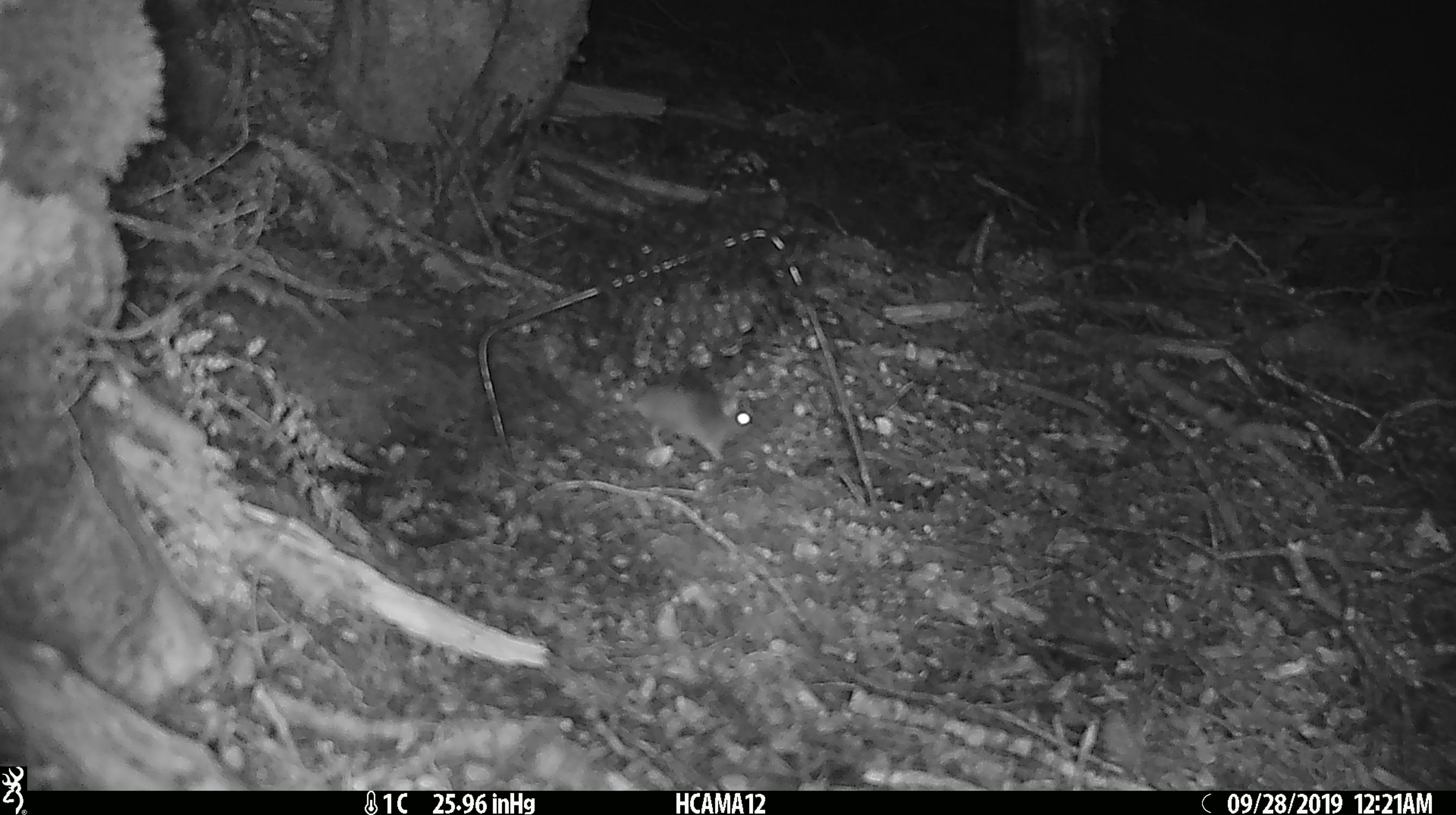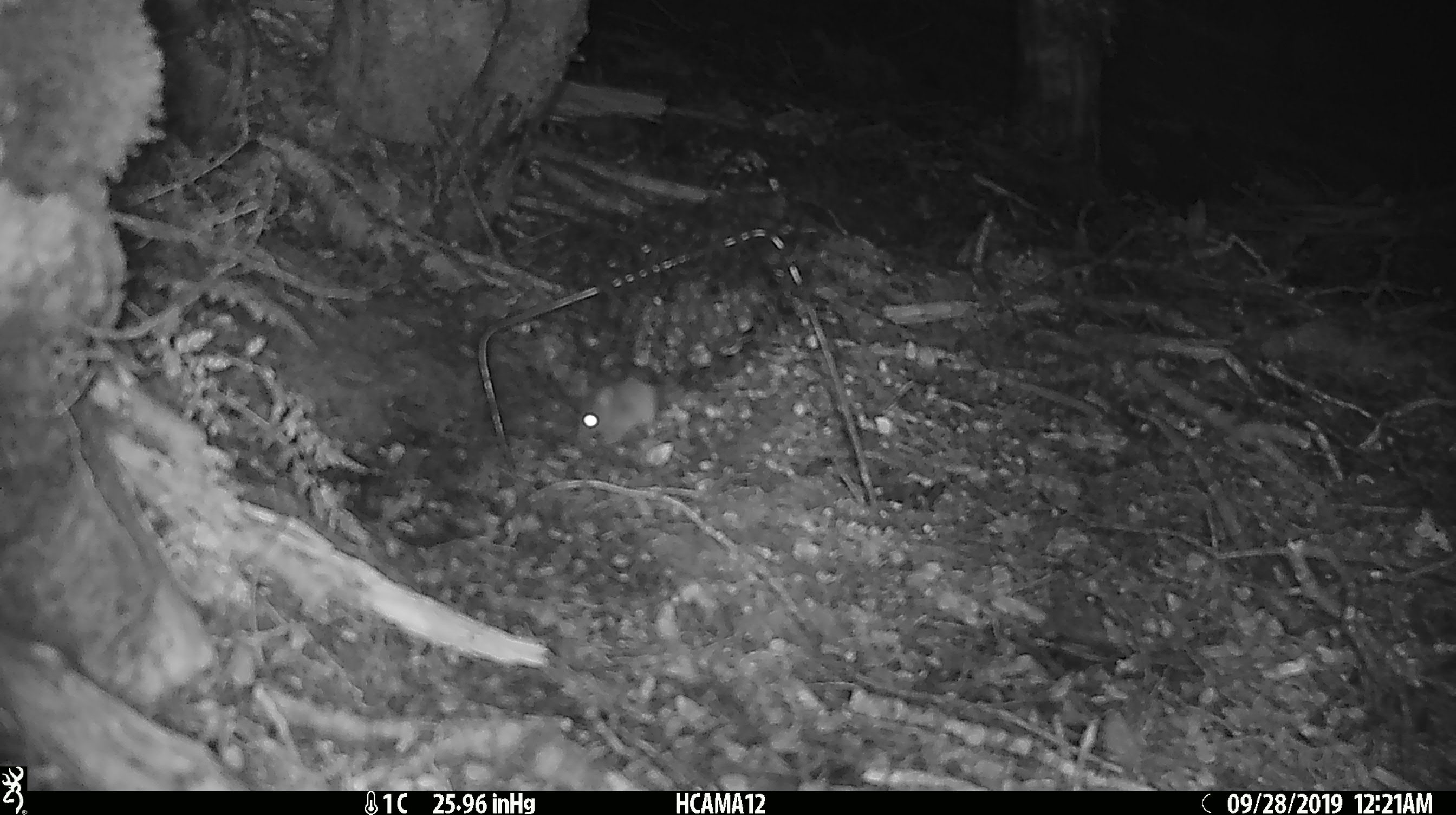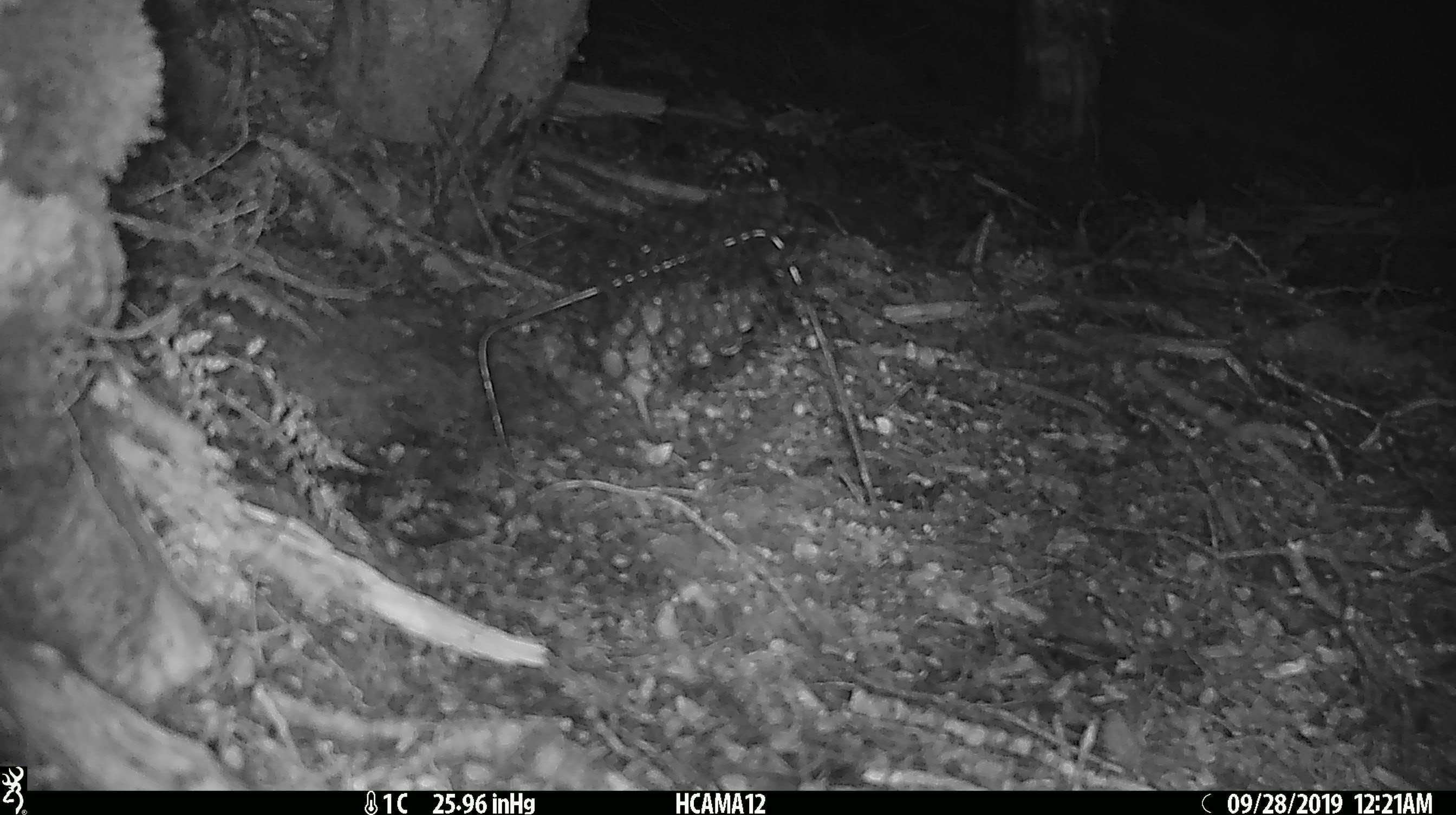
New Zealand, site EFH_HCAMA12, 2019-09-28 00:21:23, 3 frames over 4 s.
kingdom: Animalia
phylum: Chordata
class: Mammalia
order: Rodentia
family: Muridae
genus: Mus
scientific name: Mus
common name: mouse